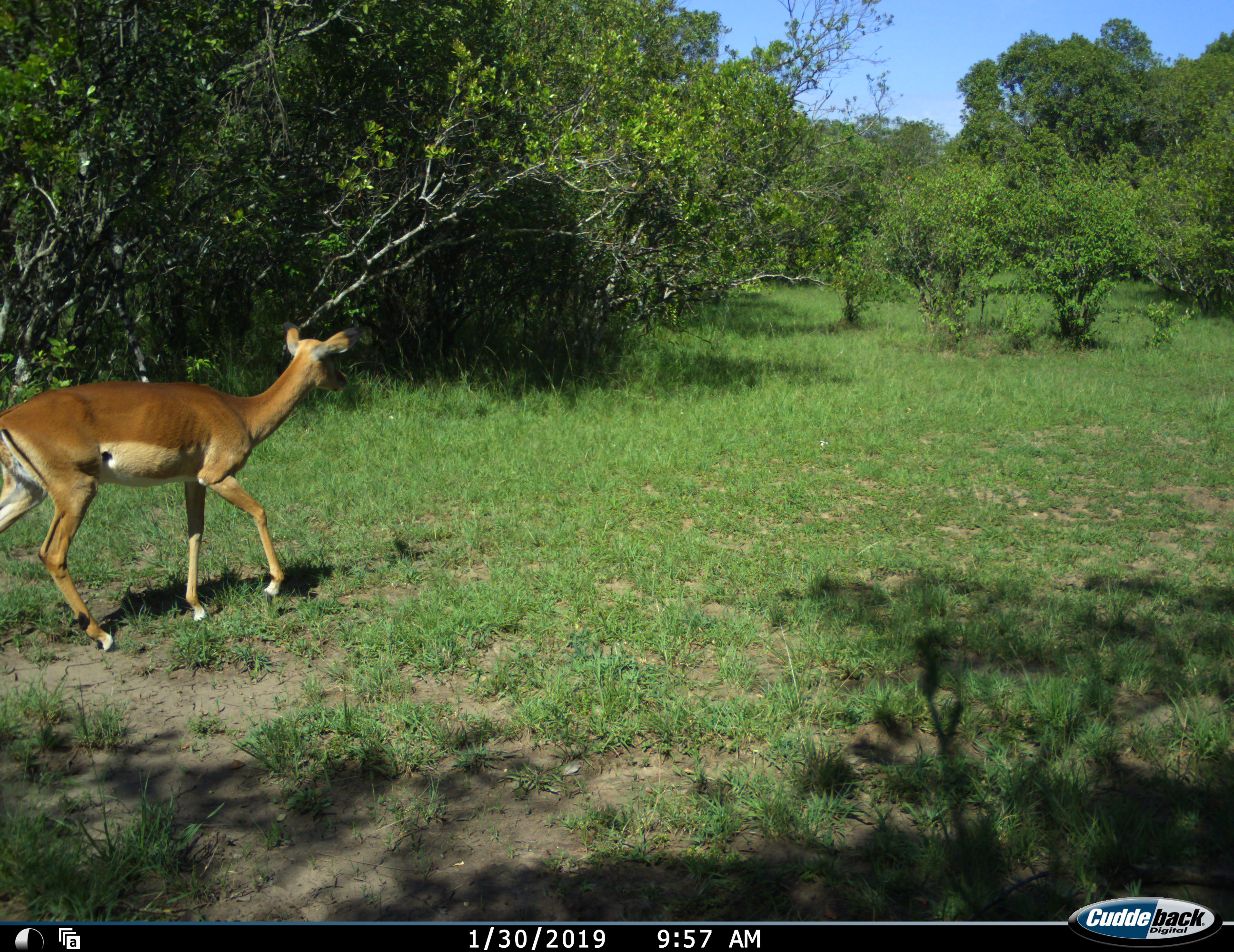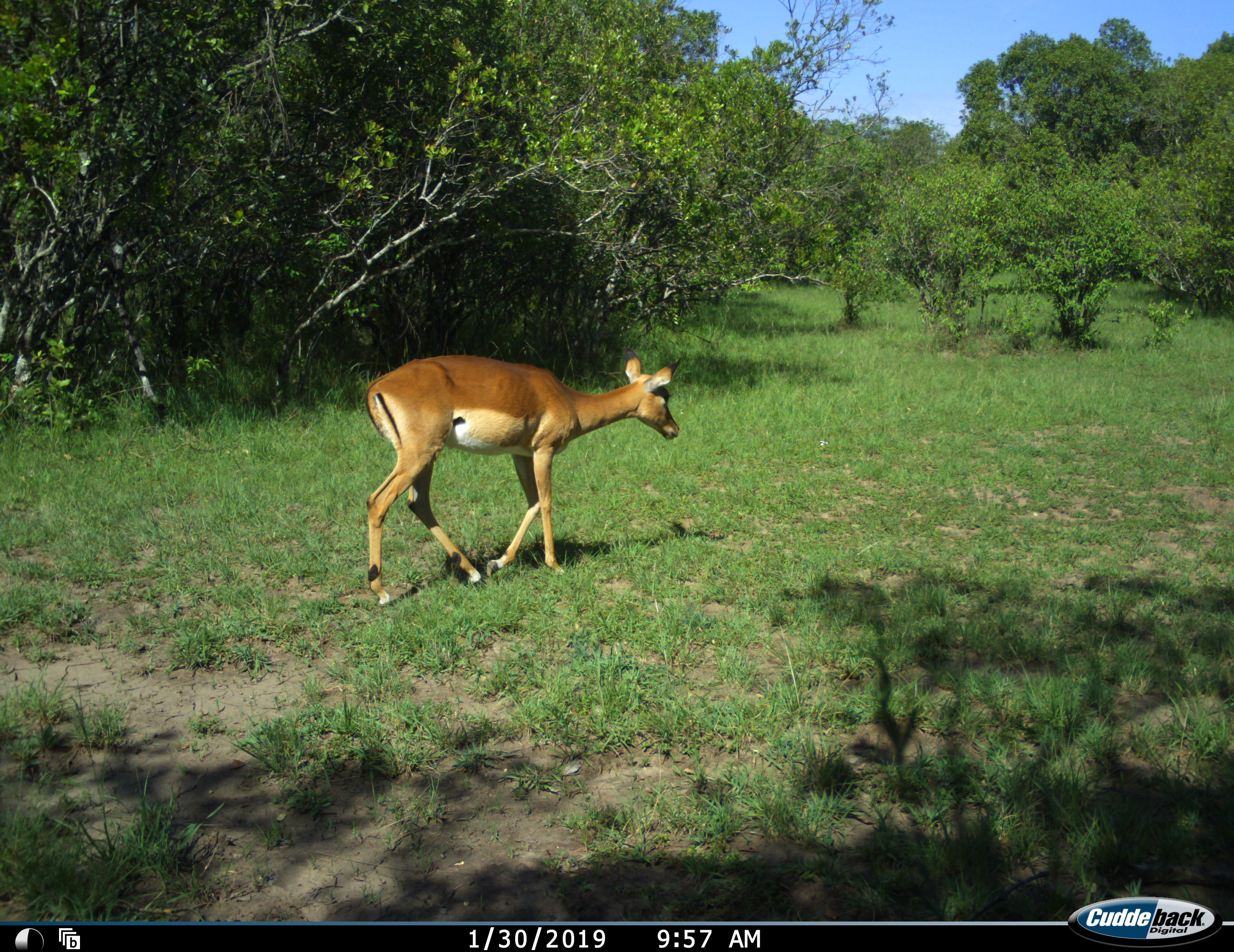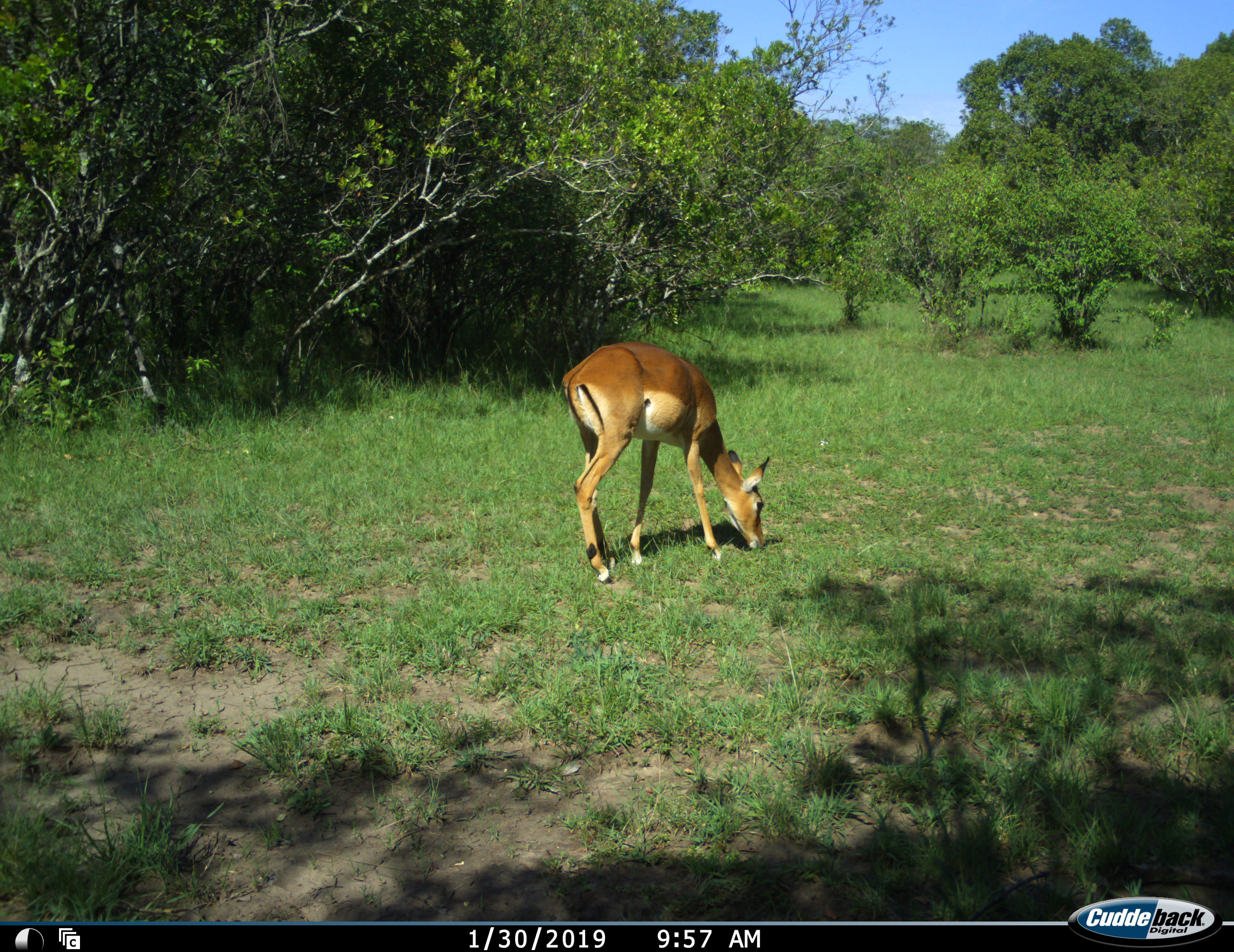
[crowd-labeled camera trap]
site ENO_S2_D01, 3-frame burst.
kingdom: Animalia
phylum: Chordata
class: Mammalia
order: Artiodactyla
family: Bovidae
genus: Aepyceros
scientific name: Aepyceros melampus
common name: impala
Impala (Aepyceros melampus), count 1. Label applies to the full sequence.